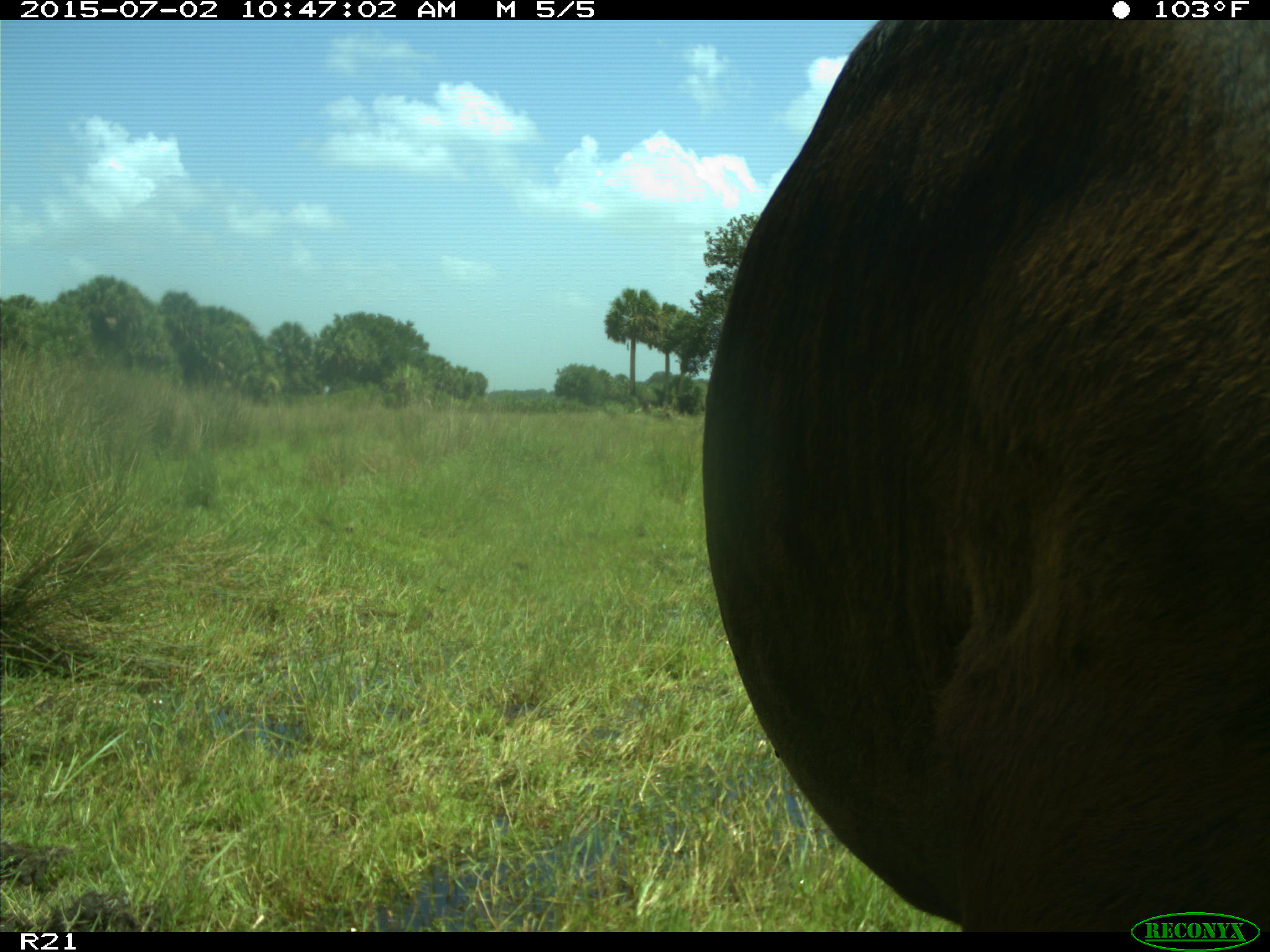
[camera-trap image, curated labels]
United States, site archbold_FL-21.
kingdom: Animalia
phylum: Chordata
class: Mammalia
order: Artiodactyla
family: Bovidae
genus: Bos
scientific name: Bos taurus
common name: domestic cow